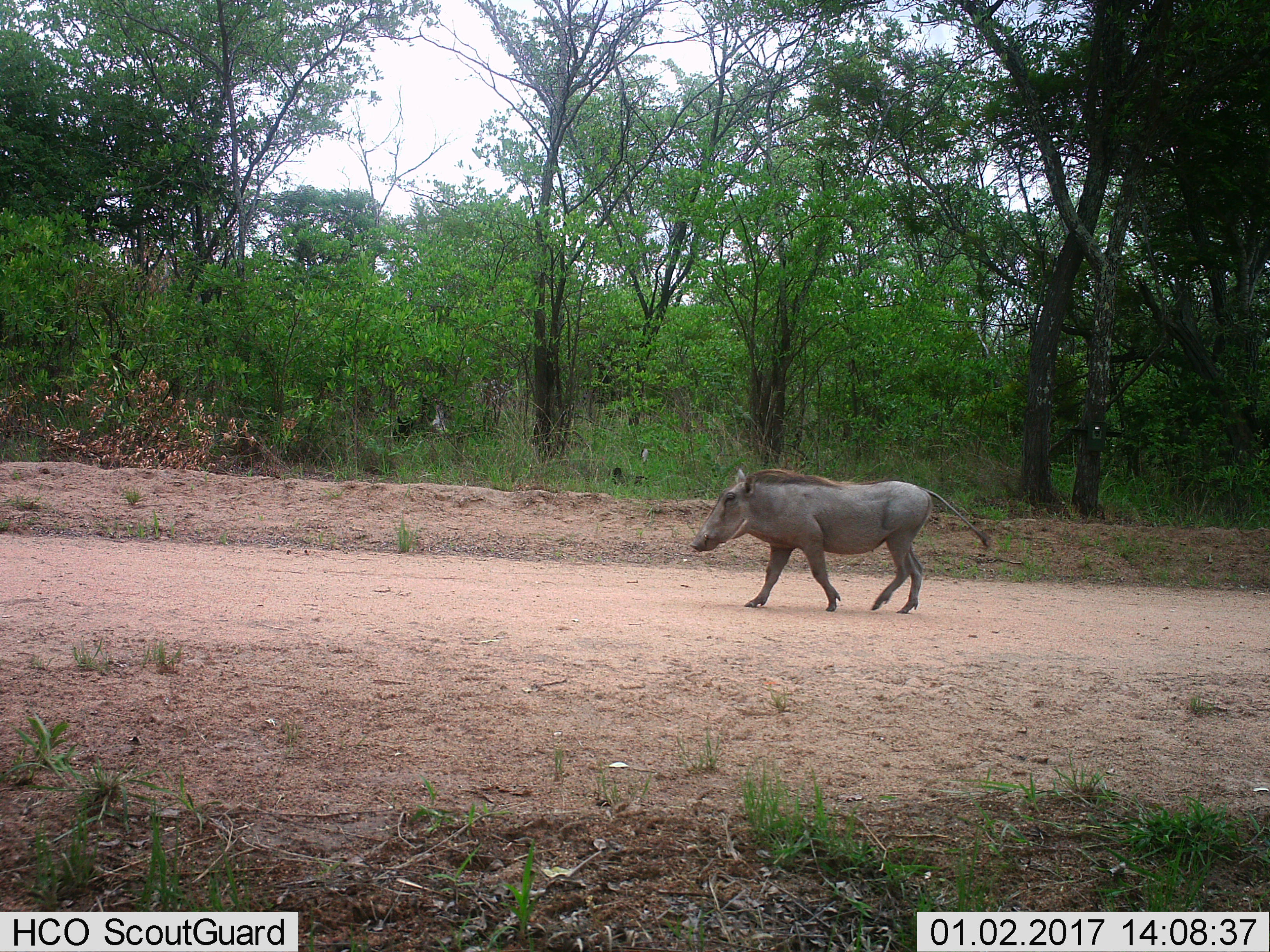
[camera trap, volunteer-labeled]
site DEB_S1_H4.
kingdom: Animalia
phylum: Chordata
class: Mammalia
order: Artiodactyla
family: Suidae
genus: Phacochoerus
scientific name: Phacochoerus africanus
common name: warthog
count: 1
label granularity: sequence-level